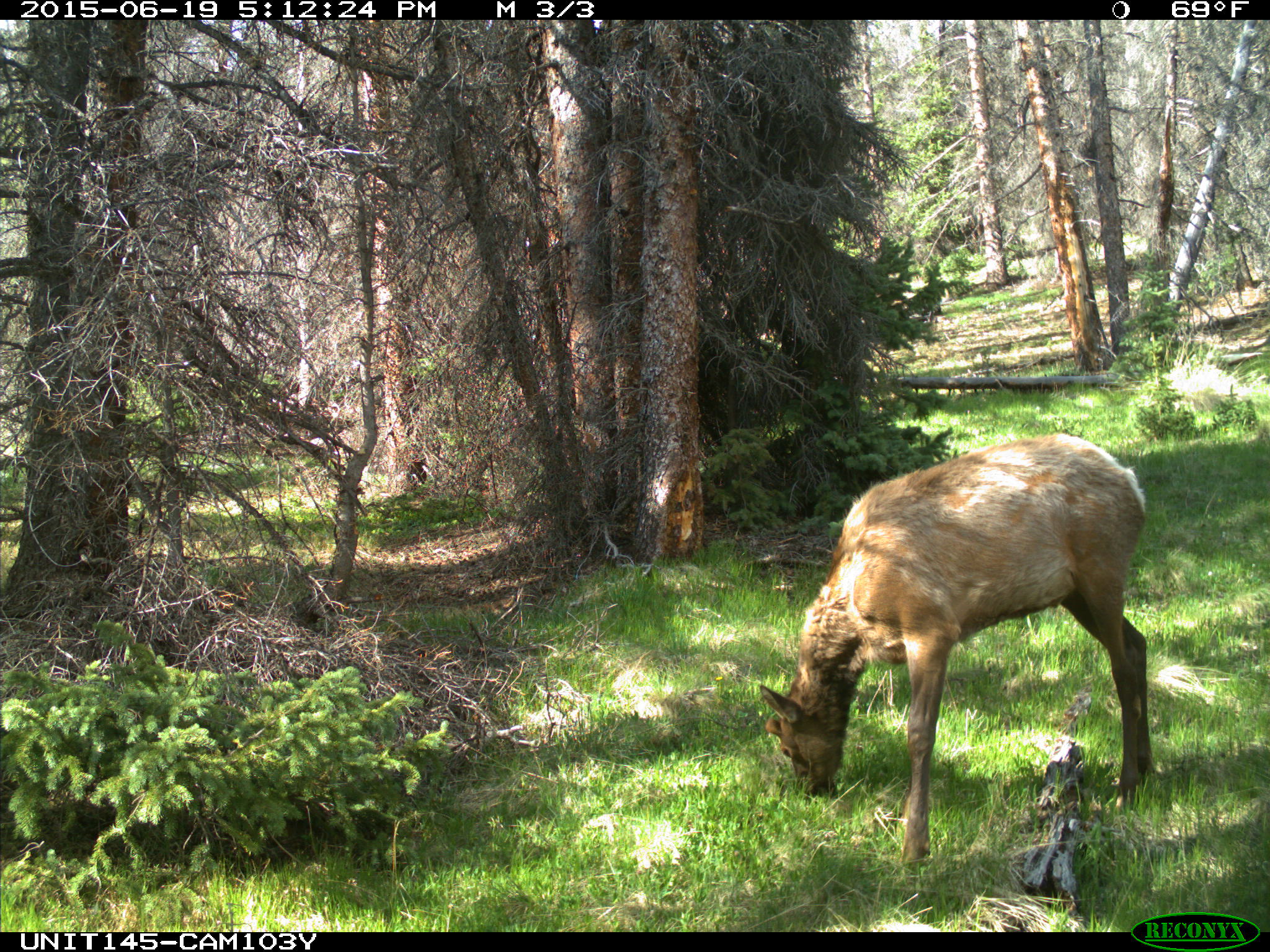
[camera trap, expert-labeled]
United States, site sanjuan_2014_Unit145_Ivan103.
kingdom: Animalia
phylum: Chordata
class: Mammalia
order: Artiodactyla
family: Cervidae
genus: Cervus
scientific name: Cervus elaphus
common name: red deer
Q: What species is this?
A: Cervus elaphus (red deer).